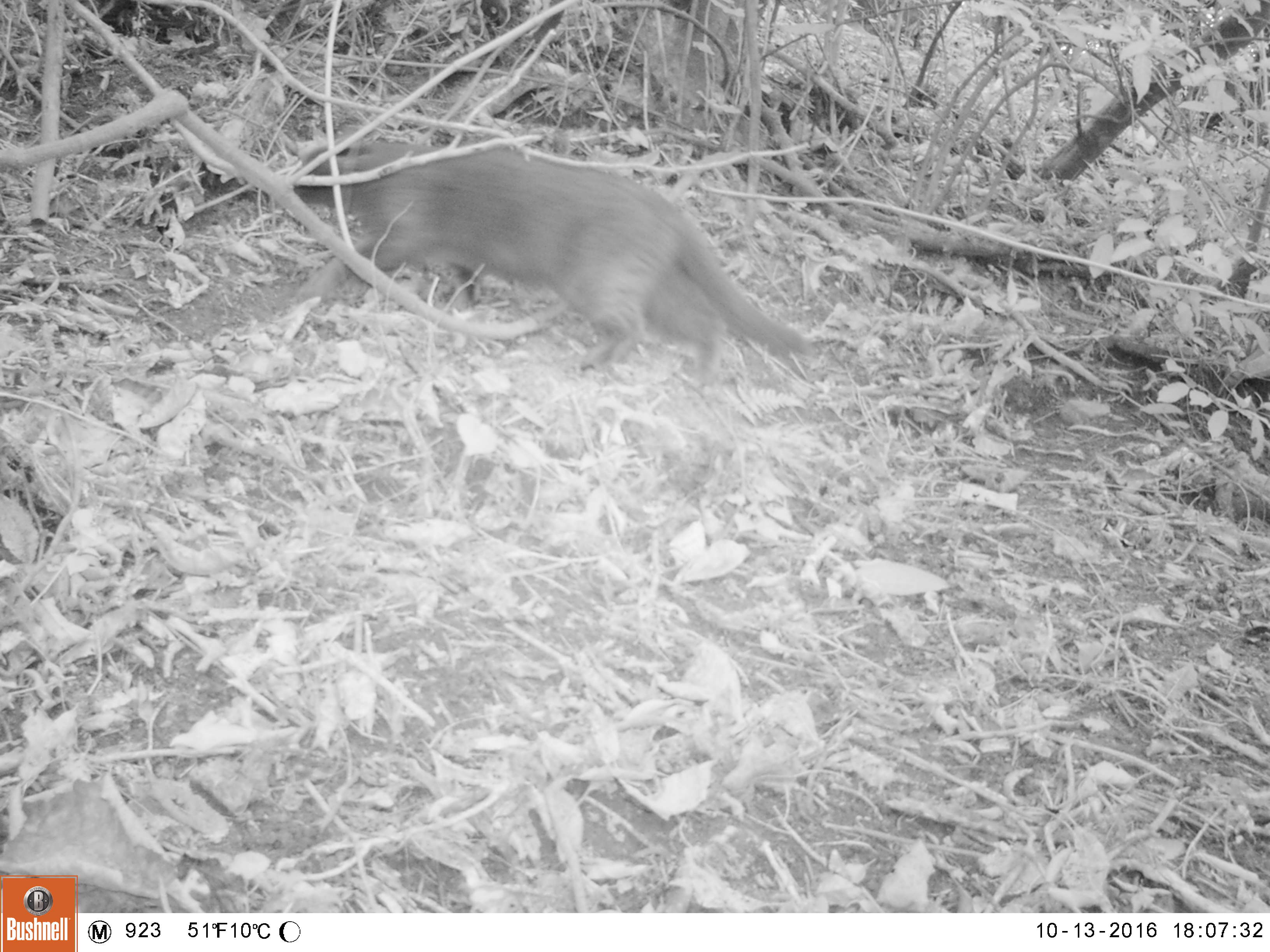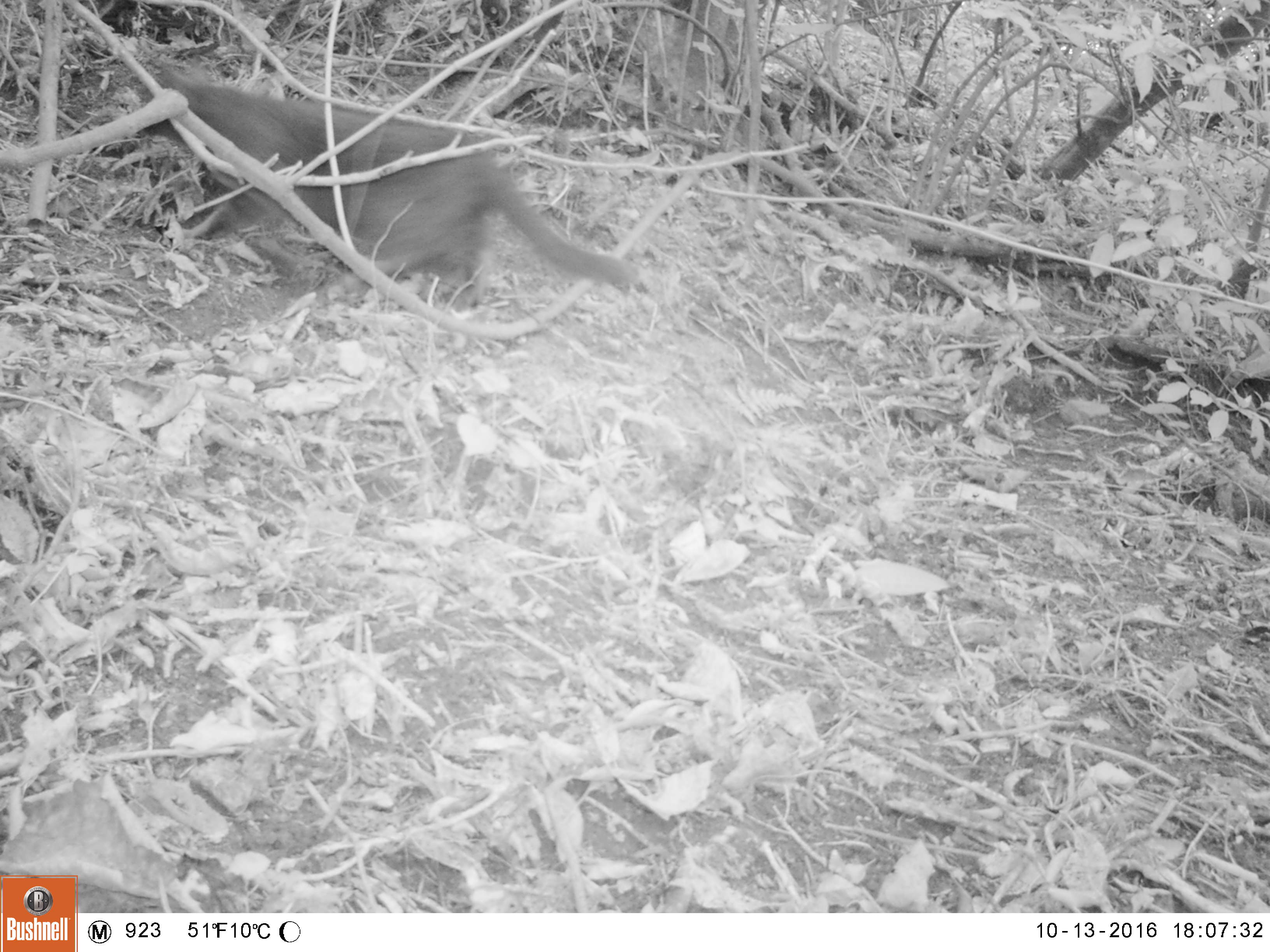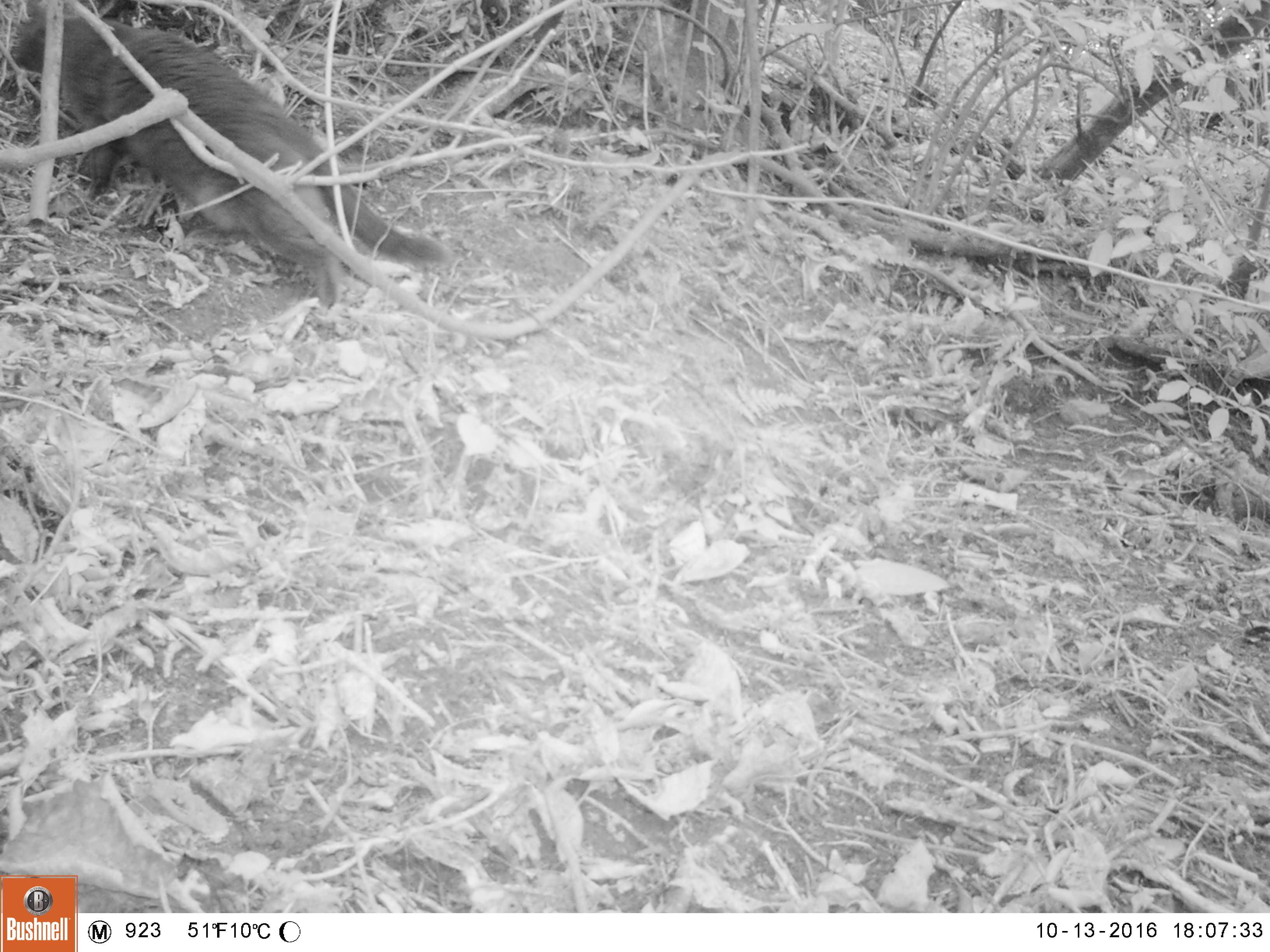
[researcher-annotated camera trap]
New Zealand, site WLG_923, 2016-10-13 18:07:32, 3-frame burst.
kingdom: Animalia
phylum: Chordata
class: Mammalia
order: Carnivora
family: Felidae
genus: Felis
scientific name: Felis catus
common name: domestic cat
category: cat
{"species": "cat (domestic cat) (Felis catus)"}